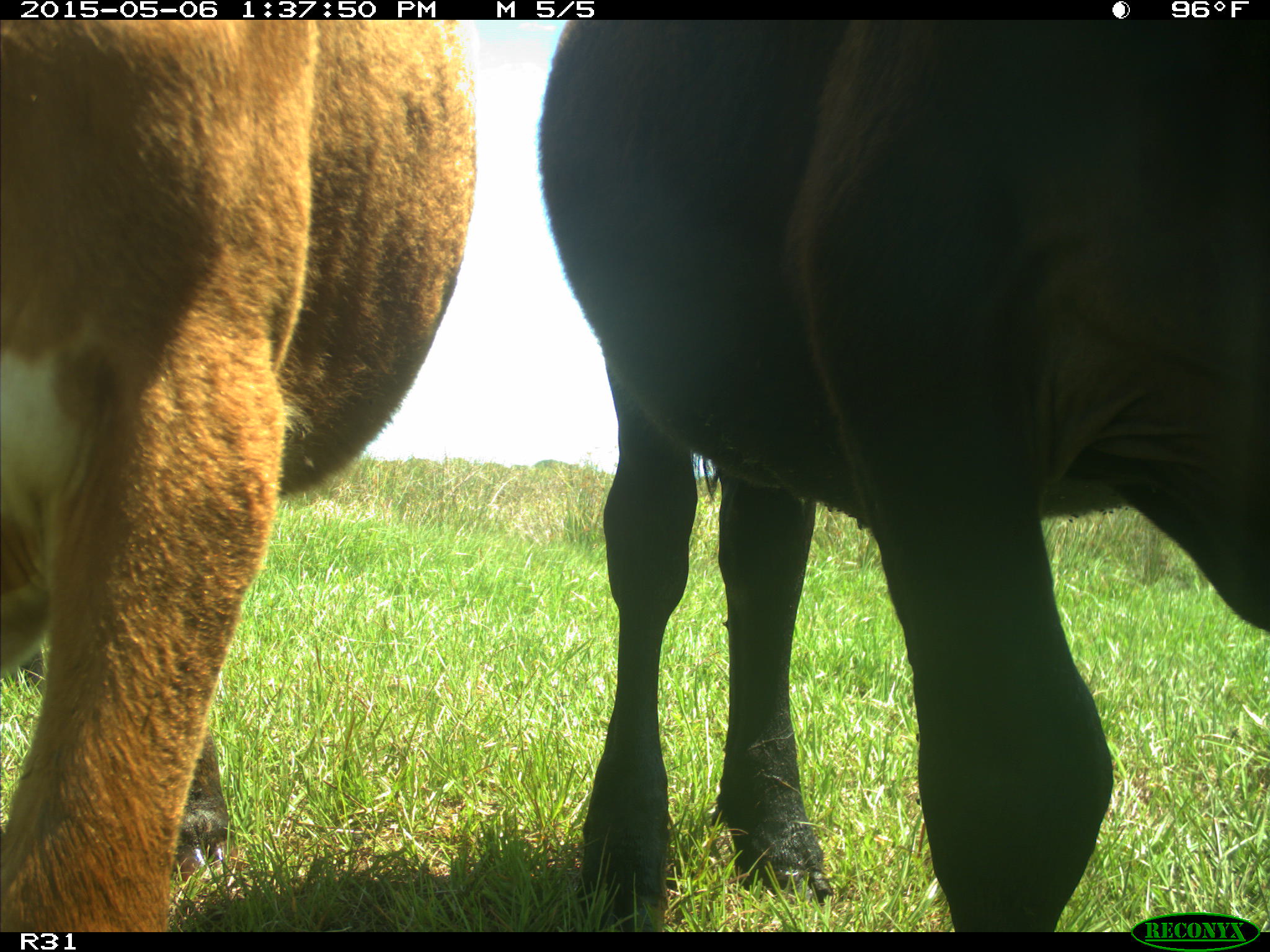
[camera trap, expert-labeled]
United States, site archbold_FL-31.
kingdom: Animalia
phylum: Chordata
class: Mammalia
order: Artiodactyla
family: Bovidae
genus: Bos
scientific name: Bos taurus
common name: domestic cow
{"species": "Bos taurus (domestic cow)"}